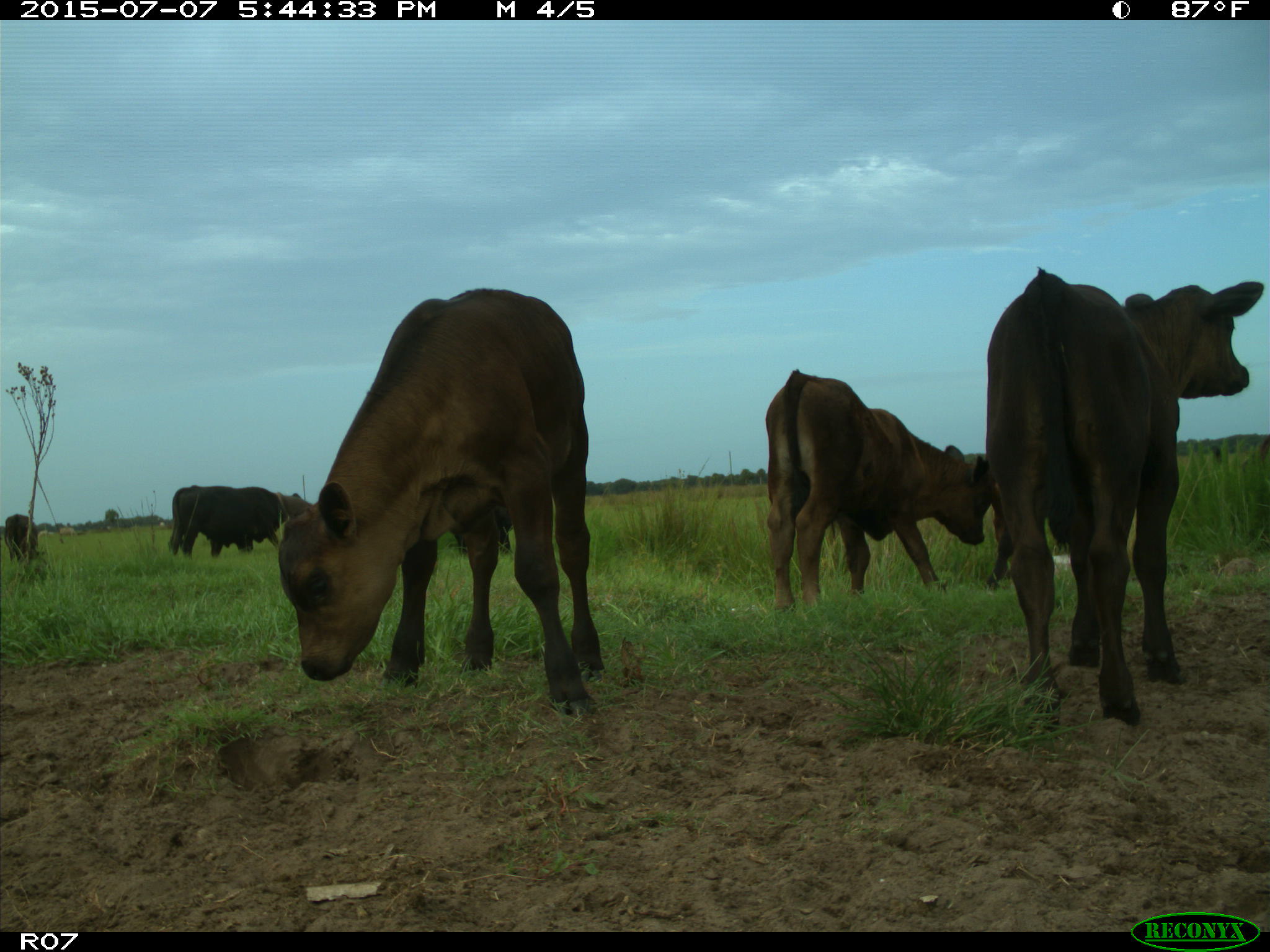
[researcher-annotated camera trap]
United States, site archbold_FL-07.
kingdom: Animalia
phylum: Chordata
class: Mammalia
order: Artiodactyla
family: Bovidae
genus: Bos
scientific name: Bos taurus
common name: domestic cow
Bos taurus (domestic cow).